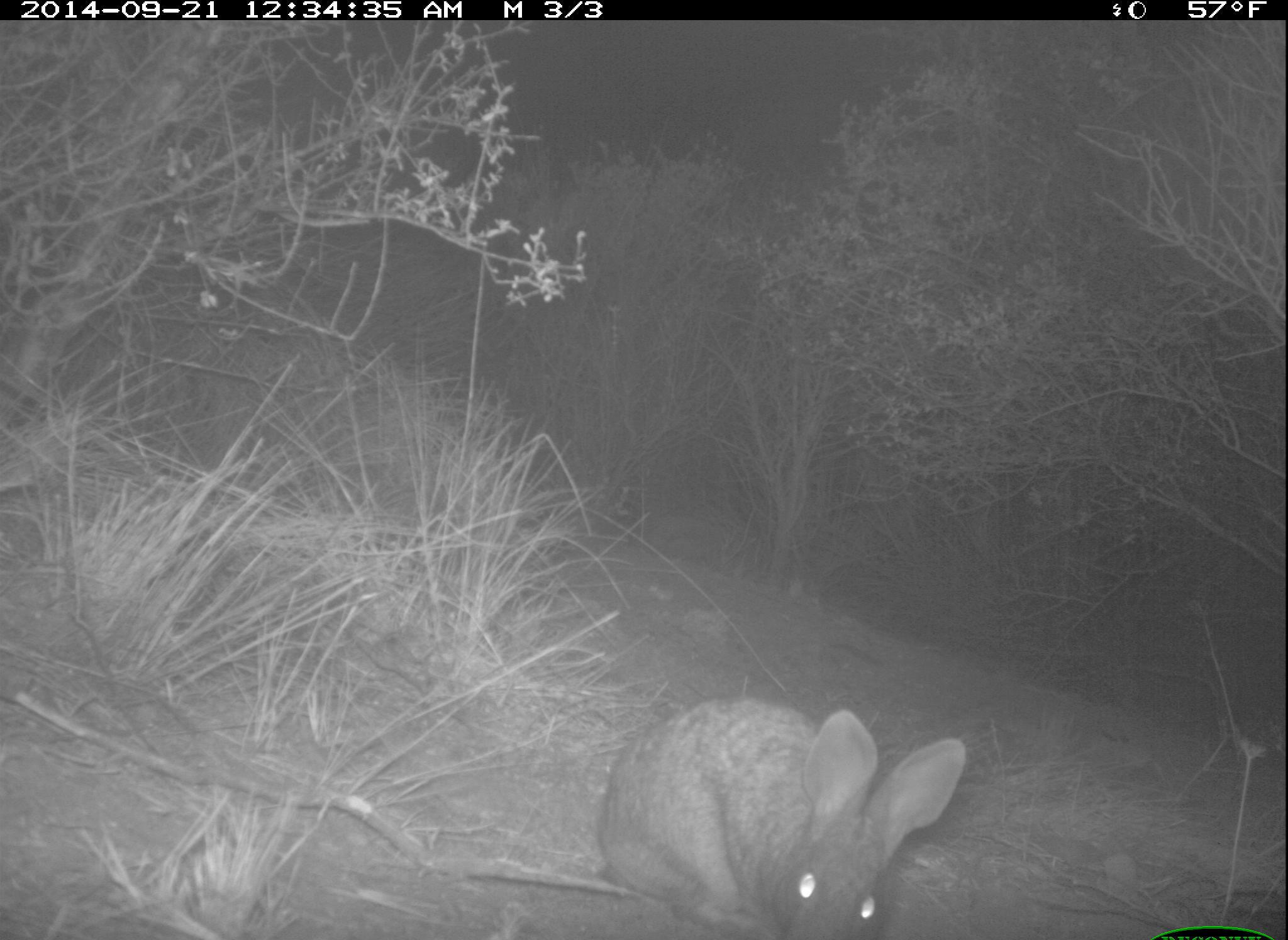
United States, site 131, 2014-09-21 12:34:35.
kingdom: Animalia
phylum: Chordata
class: Mammalia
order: Lagomorpha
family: Leporidae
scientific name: Leporidae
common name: rabbits and hares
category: rabbit